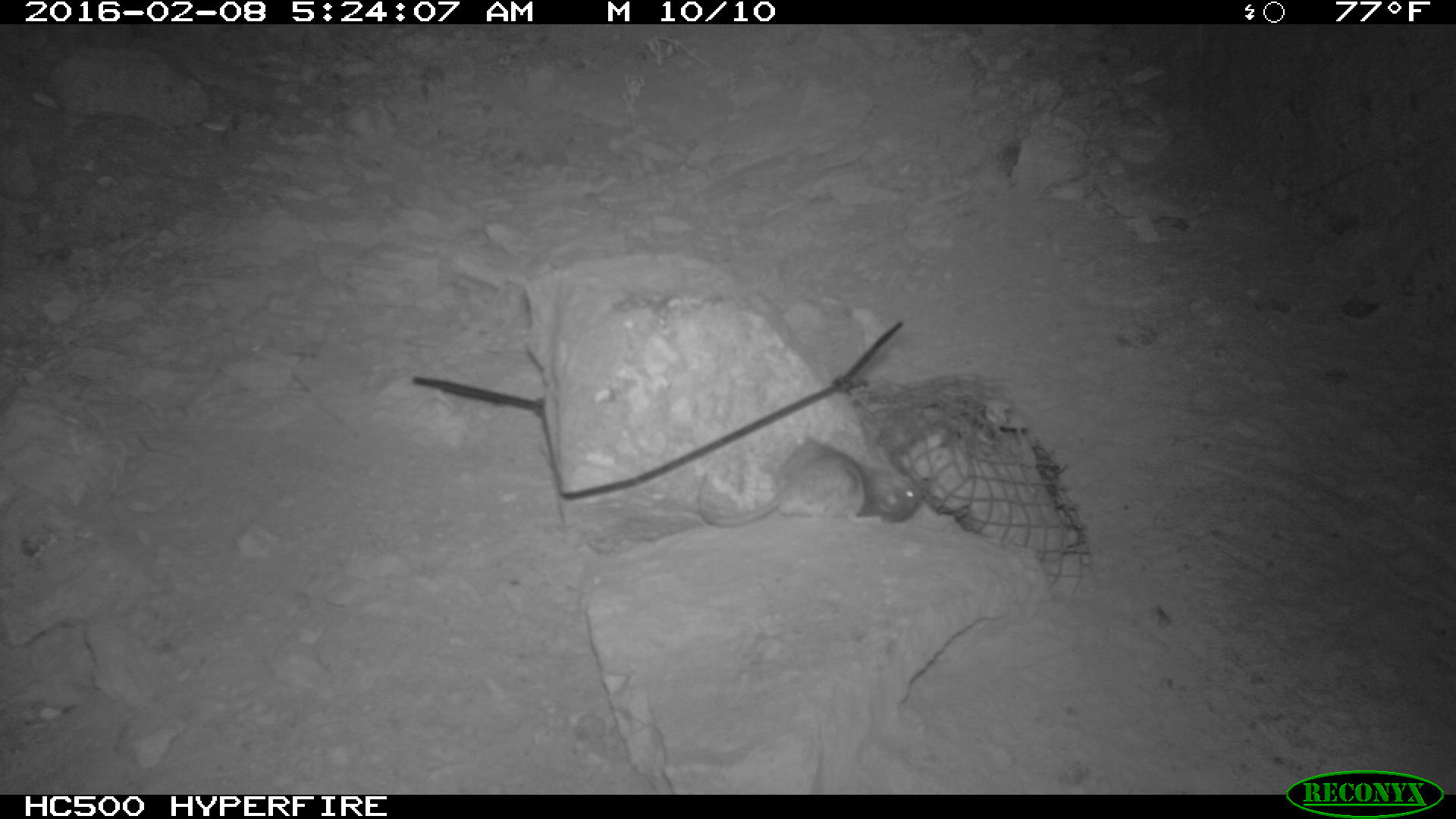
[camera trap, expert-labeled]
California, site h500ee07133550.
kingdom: Animalia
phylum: Chordata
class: Mammalia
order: Rodentia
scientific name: Rodentia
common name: rodent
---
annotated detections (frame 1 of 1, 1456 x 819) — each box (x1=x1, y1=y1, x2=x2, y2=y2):
rodent: (x1=696, y1=438, x2=922, y2=527)